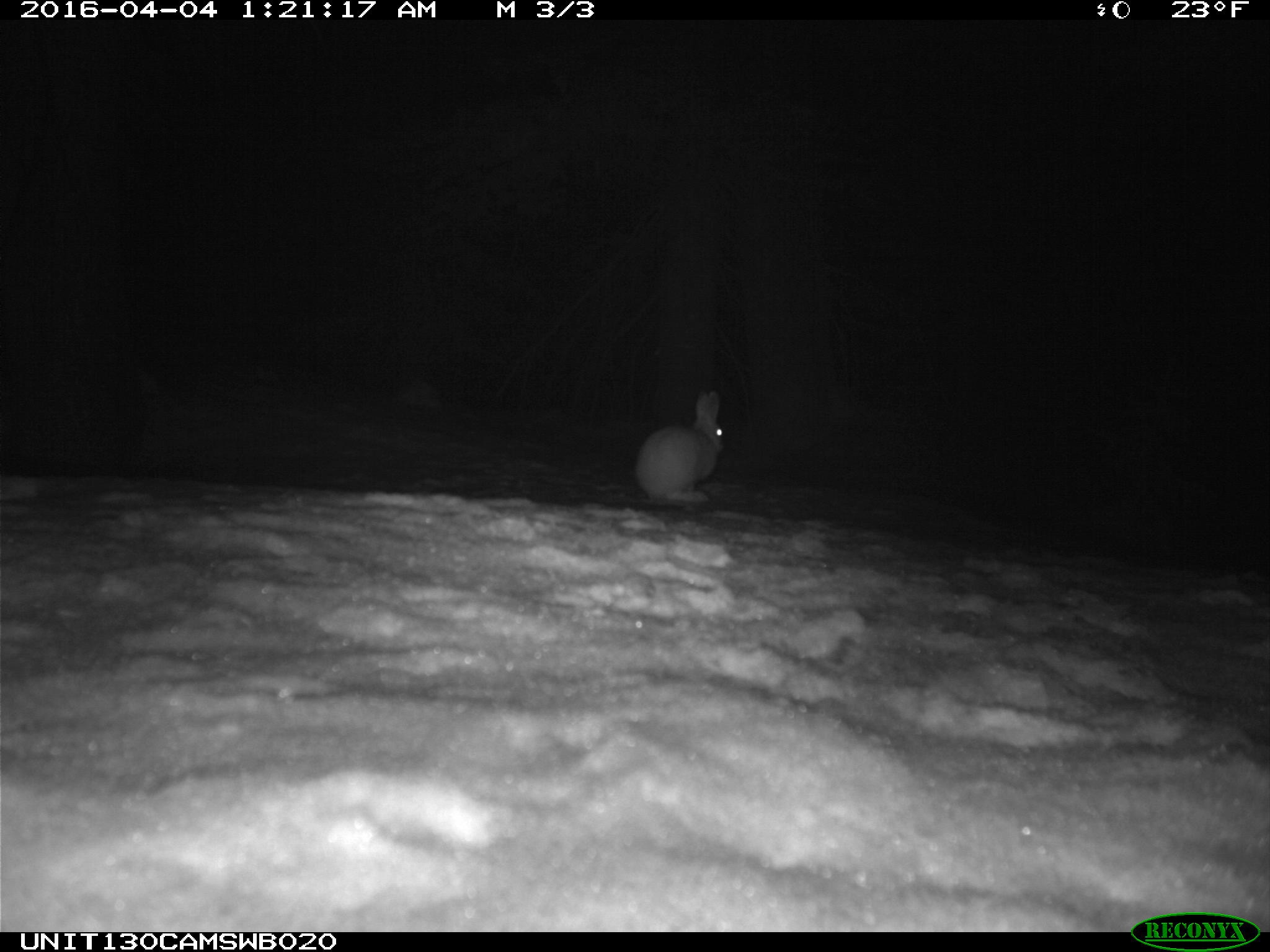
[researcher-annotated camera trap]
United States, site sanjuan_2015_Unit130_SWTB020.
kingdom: Animalia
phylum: Chordata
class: Mammalia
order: Lagomorpha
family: Leporidae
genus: Lepus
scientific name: Lepus americanus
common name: snowshoe hare